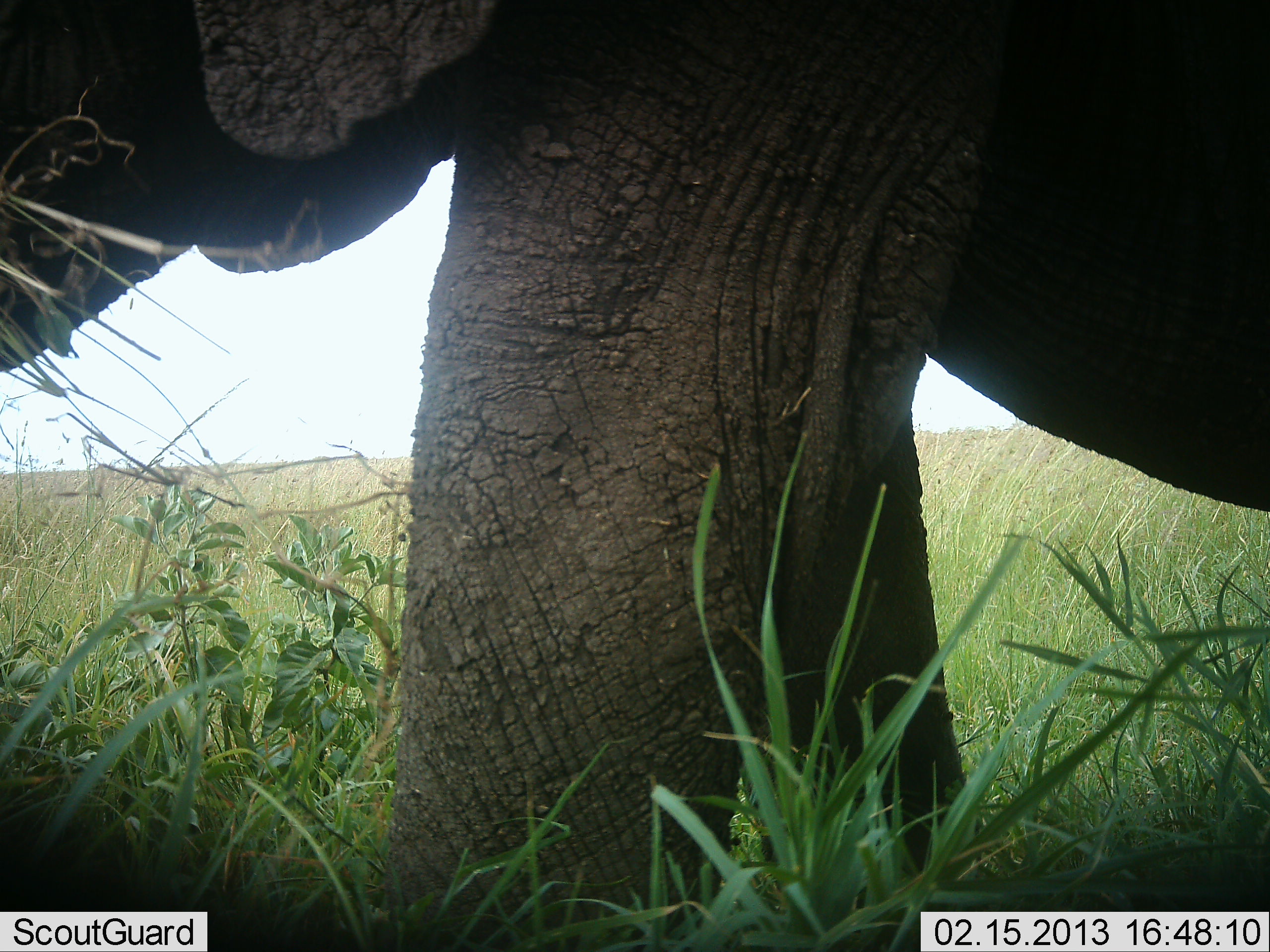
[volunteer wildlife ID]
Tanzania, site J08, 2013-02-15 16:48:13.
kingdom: Animalia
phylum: Chordata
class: Mammalia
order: Proboscidea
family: Elephantidae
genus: Loxodonta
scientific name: Loxodonta africana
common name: african bush elephant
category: elephant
Elephant (african bush elephant) (Loxodonta africana), count 1. Behavior (volunteer vote fractions): standing 73%, resting 0%, moving 23%, interacting 0%. Young present (vote fraction): 0%. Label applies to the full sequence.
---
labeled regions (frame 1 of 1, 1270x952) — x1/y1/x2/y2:
animal: 0/0/1270/952